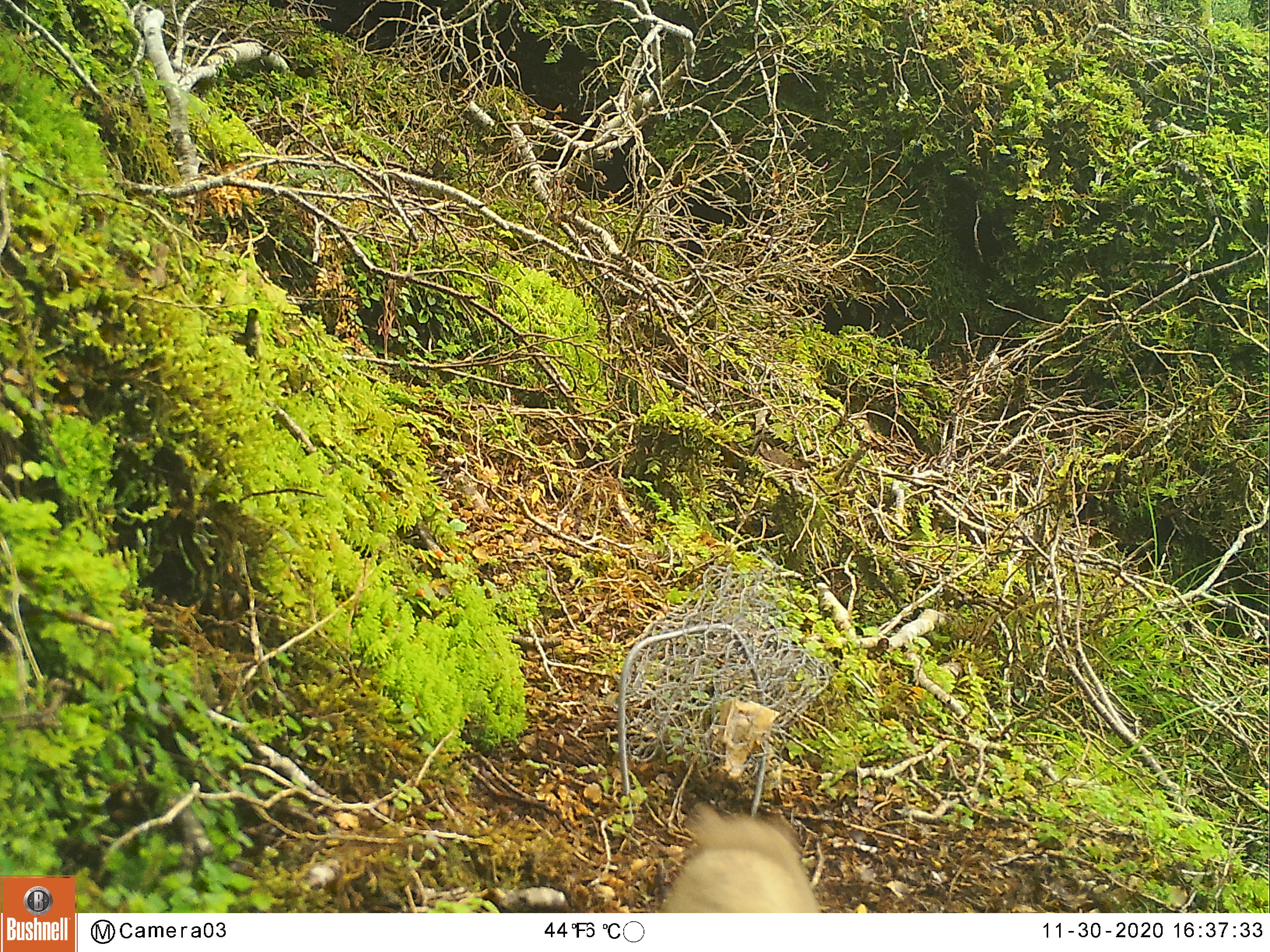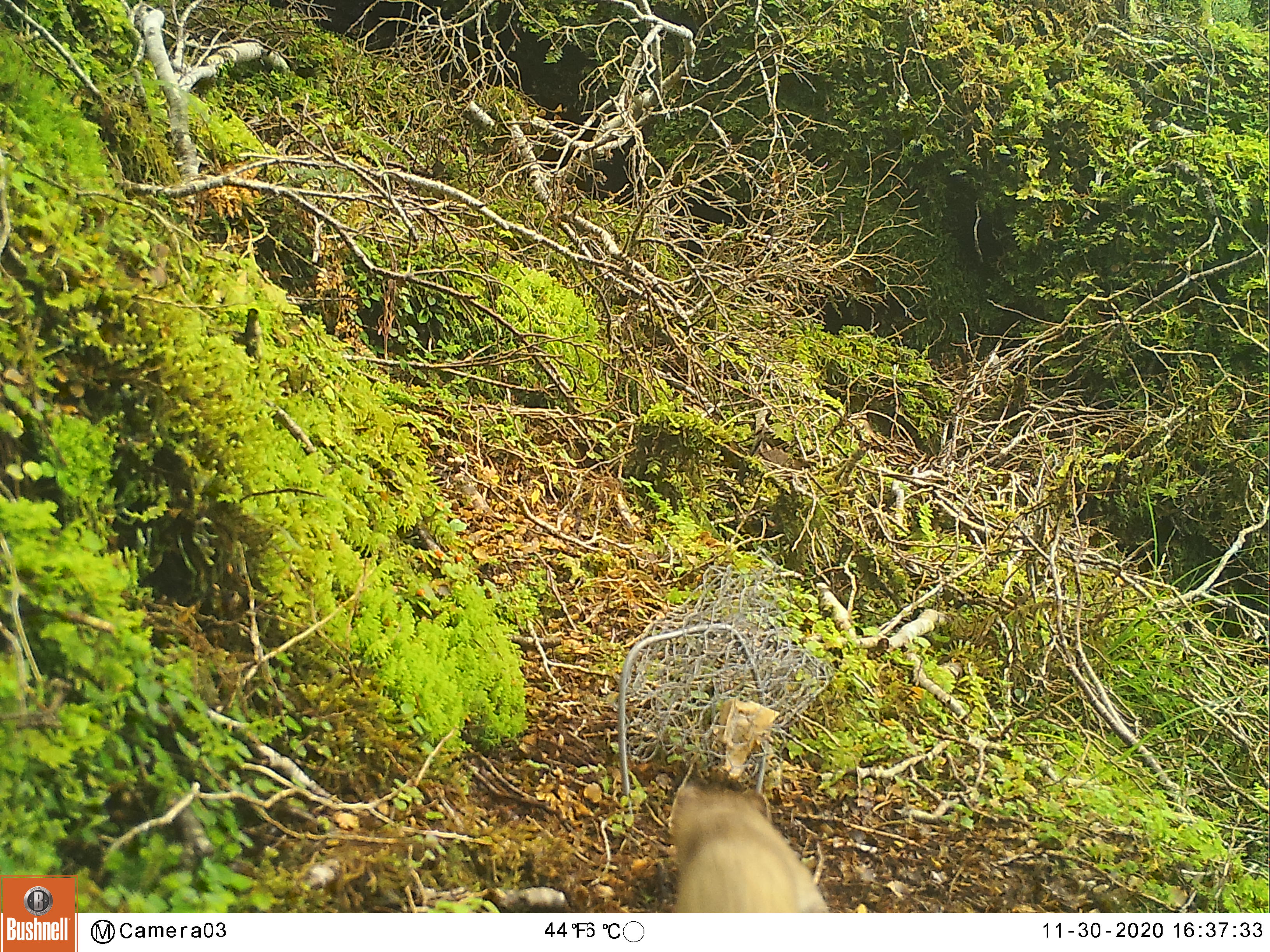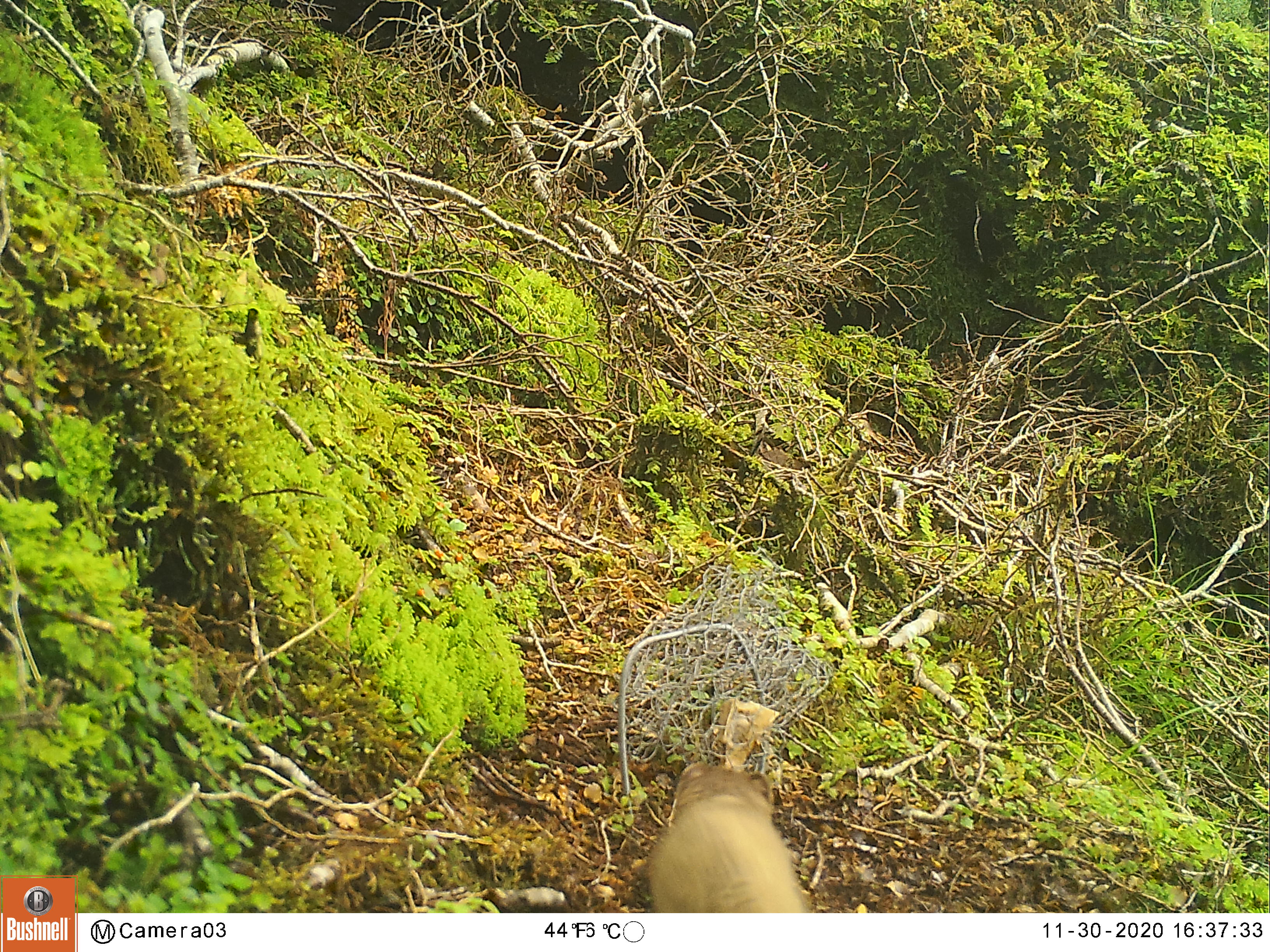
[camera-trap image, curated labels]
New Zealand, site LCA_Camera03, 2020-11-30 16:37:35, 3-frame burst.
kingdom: Animalia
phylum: Chordata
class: Mammalia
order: Carnivora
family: Mustelidae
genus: Mustela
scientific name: Mustela erminea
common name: stoat